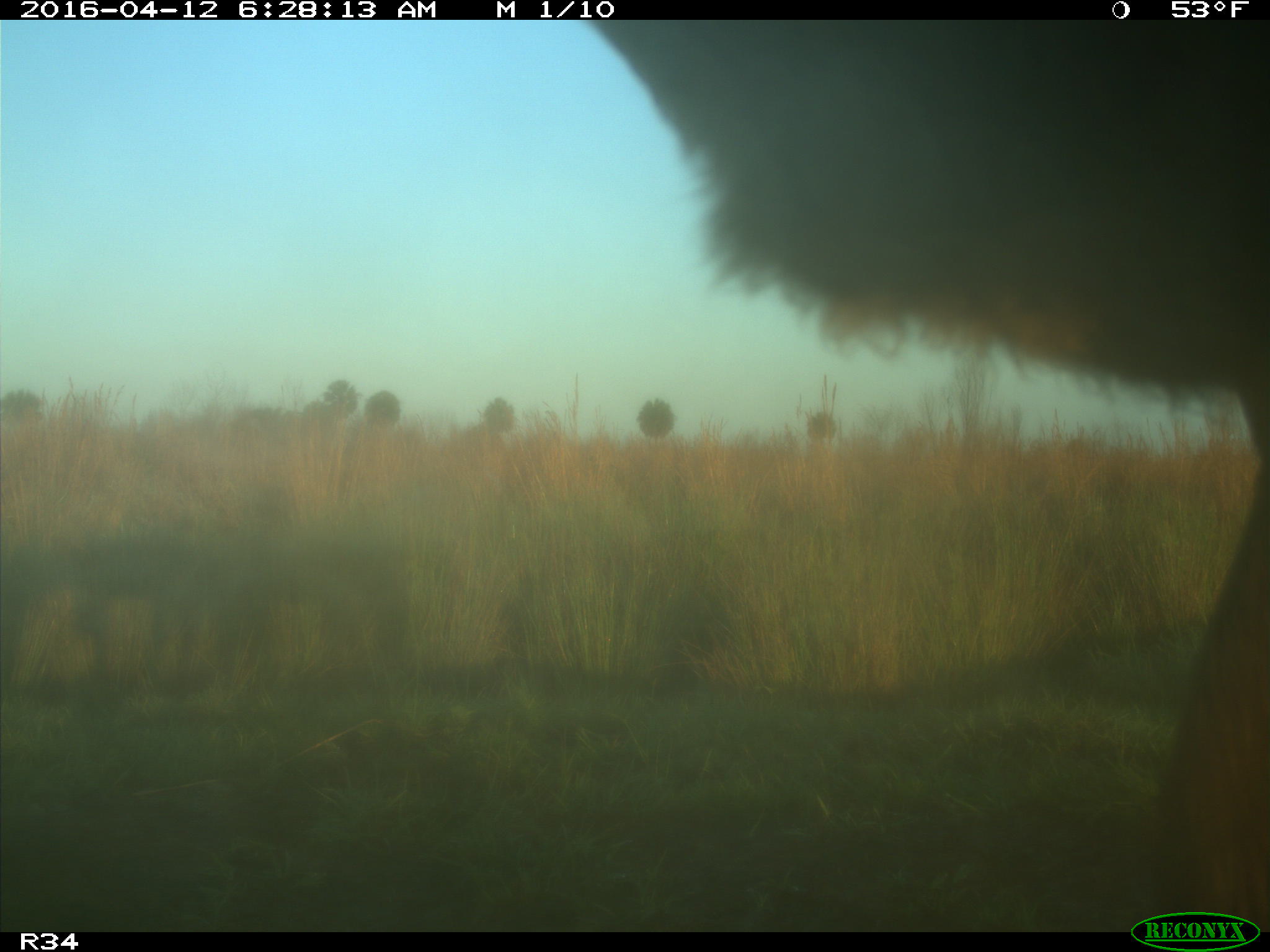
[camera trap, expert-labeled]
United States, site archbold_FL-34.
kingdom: Animalia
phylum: Chordata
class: Mammalia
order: Artiodactyla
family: Bovidae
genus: Bos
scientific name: Bos taurus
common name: domestic cow